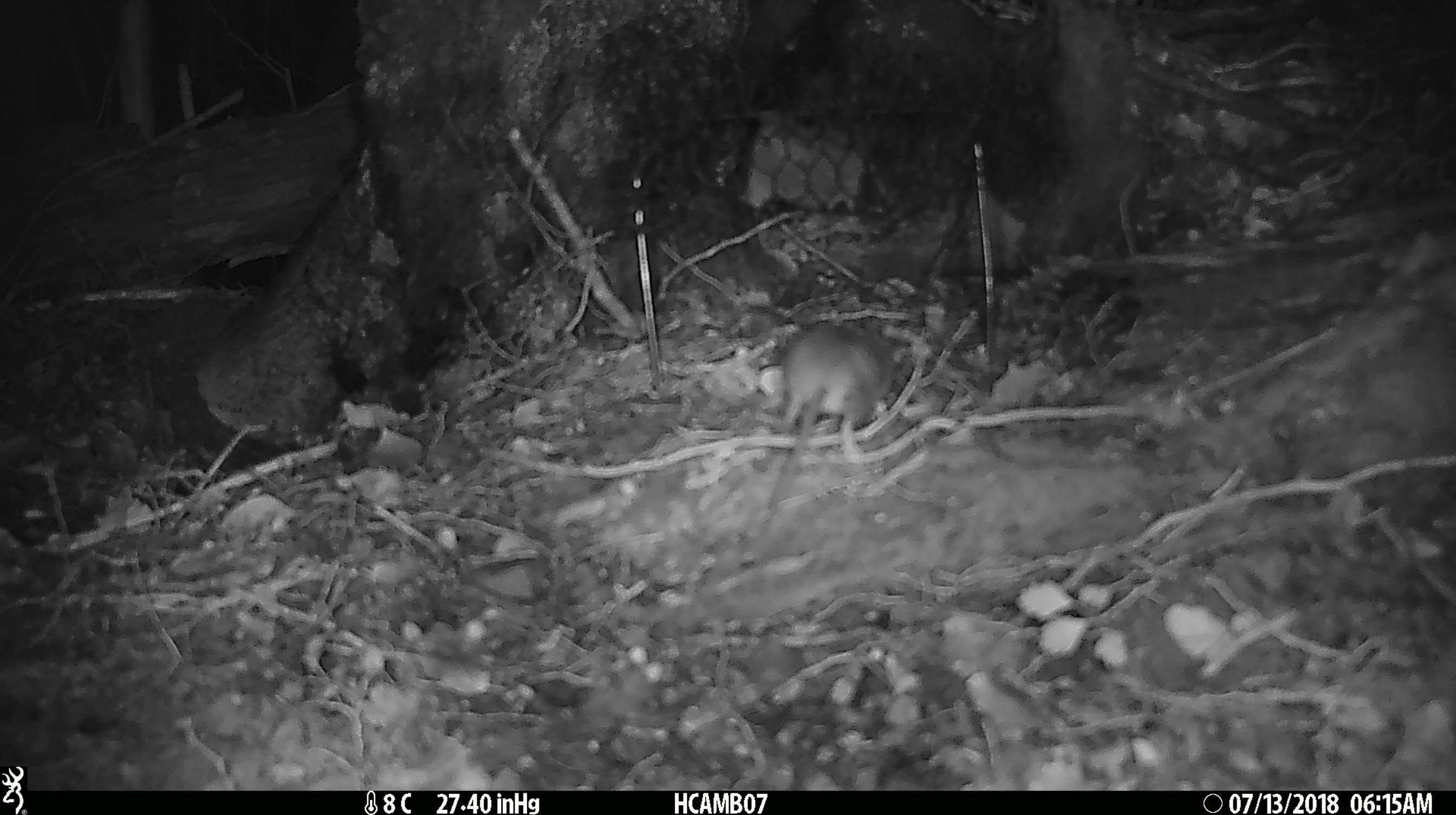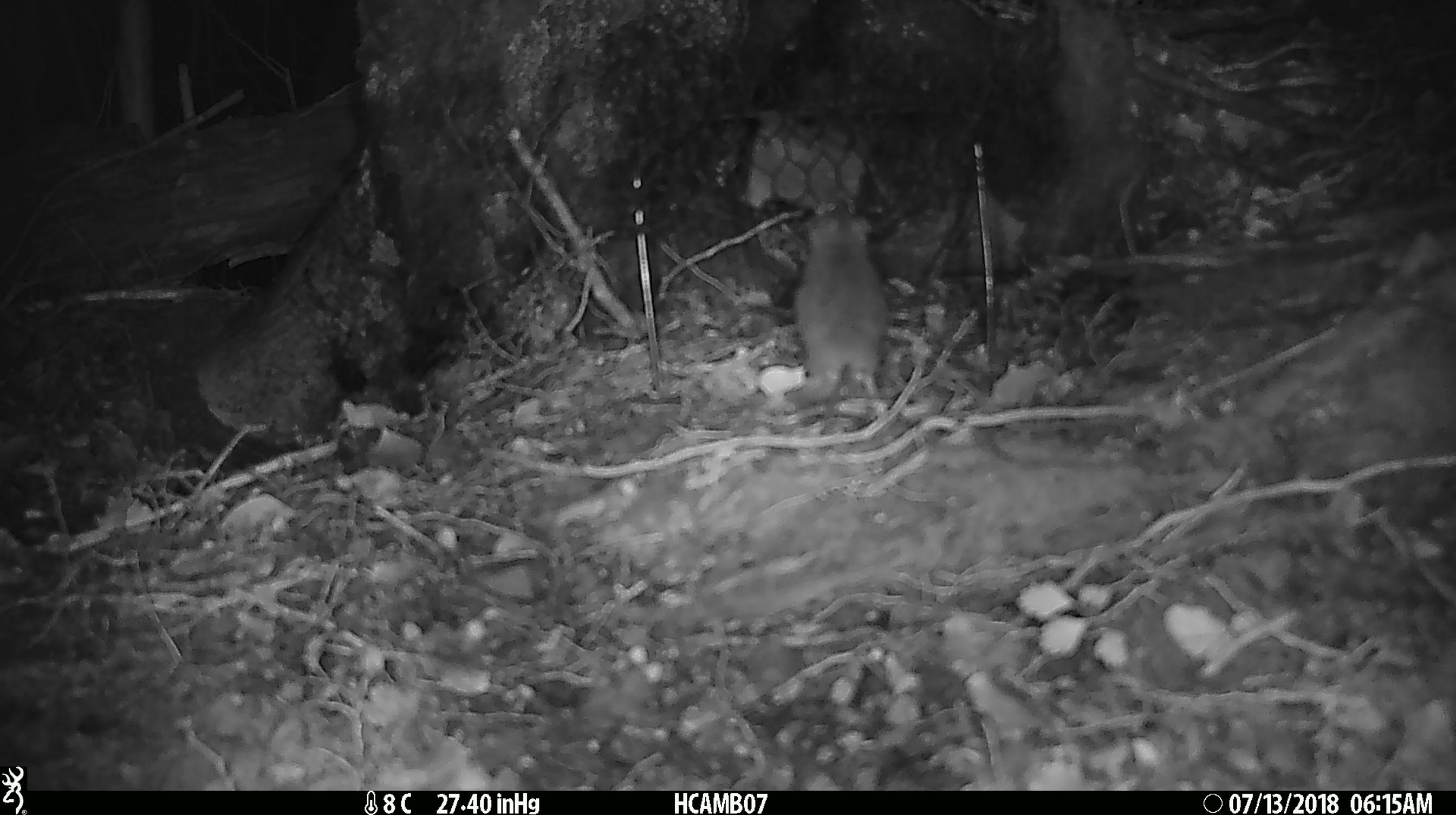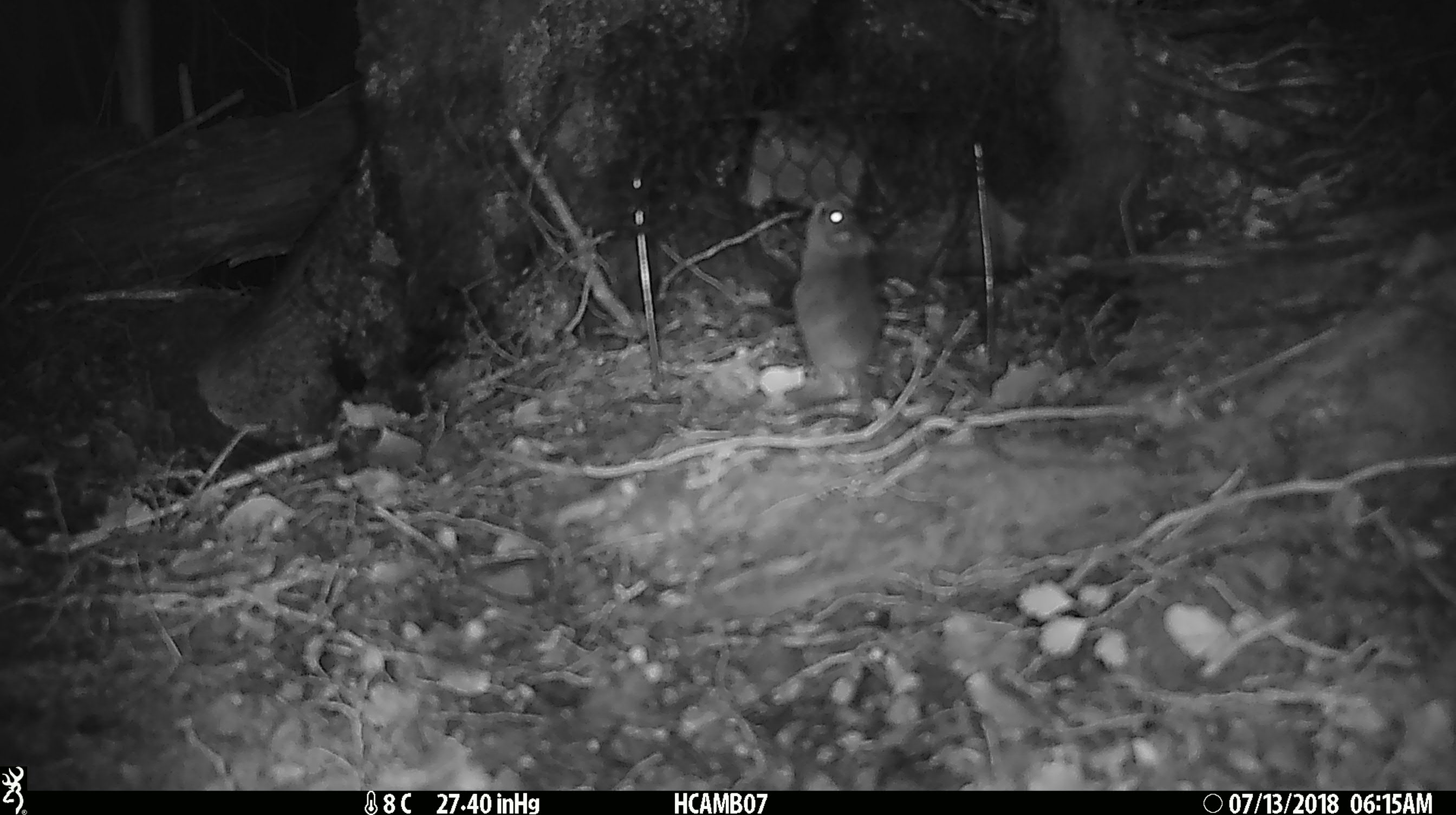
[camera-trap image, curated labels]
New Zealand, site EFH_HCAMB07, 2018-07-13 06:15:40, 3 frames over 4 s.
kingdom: Animalia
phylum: Chordata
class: Mammalia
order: Rodentia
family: Muridae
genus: Mus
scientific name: Mus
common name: mouse